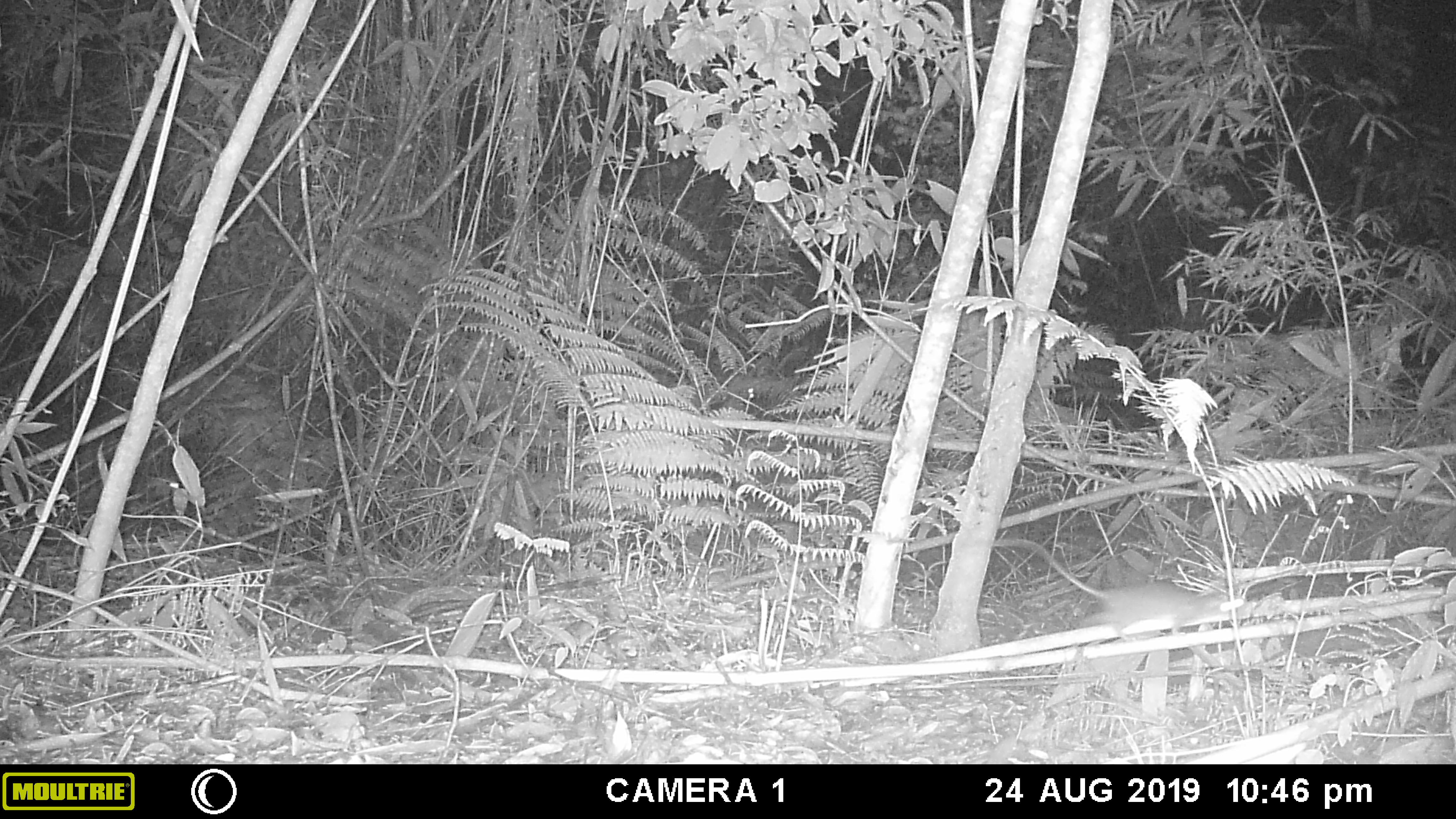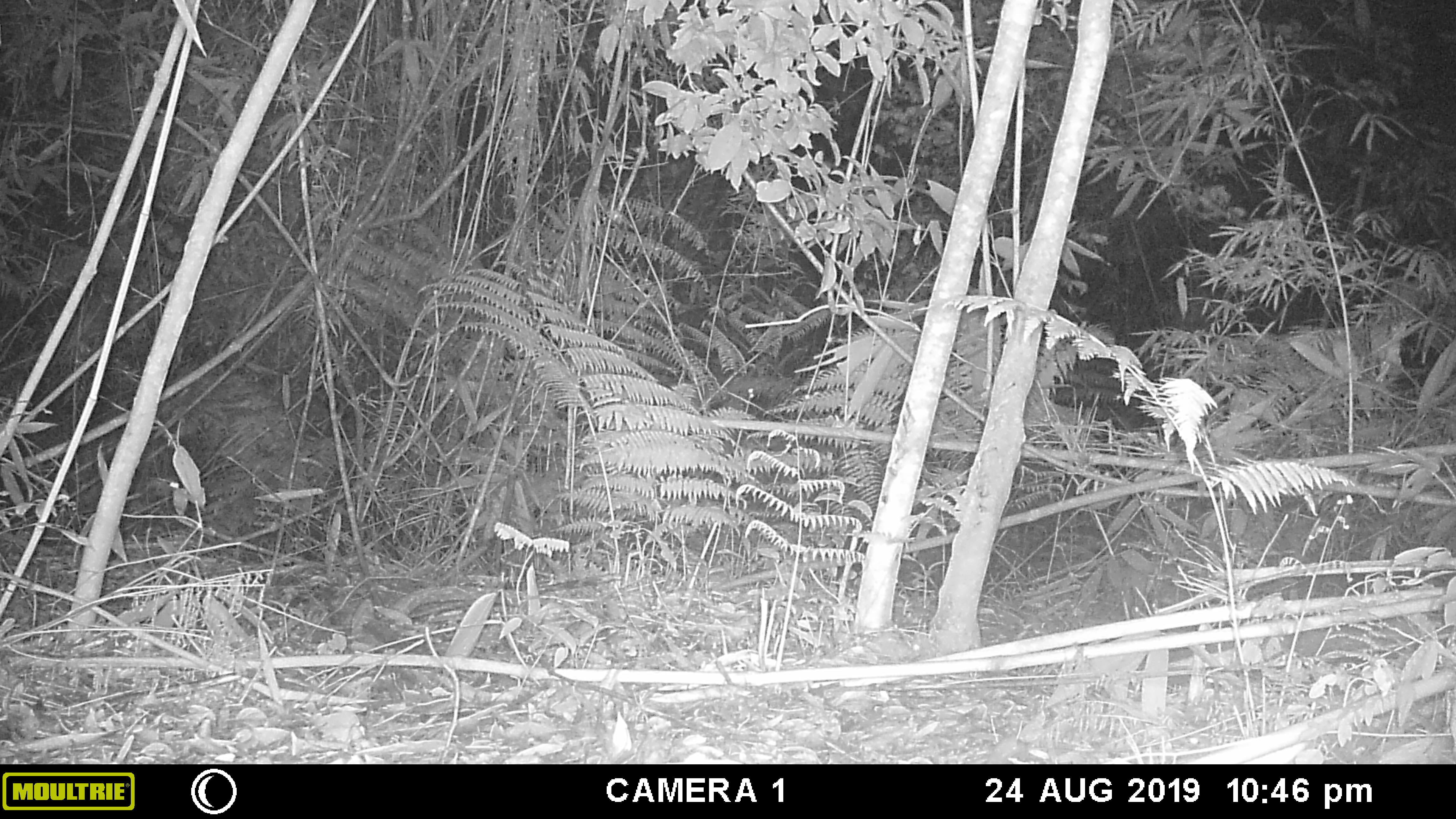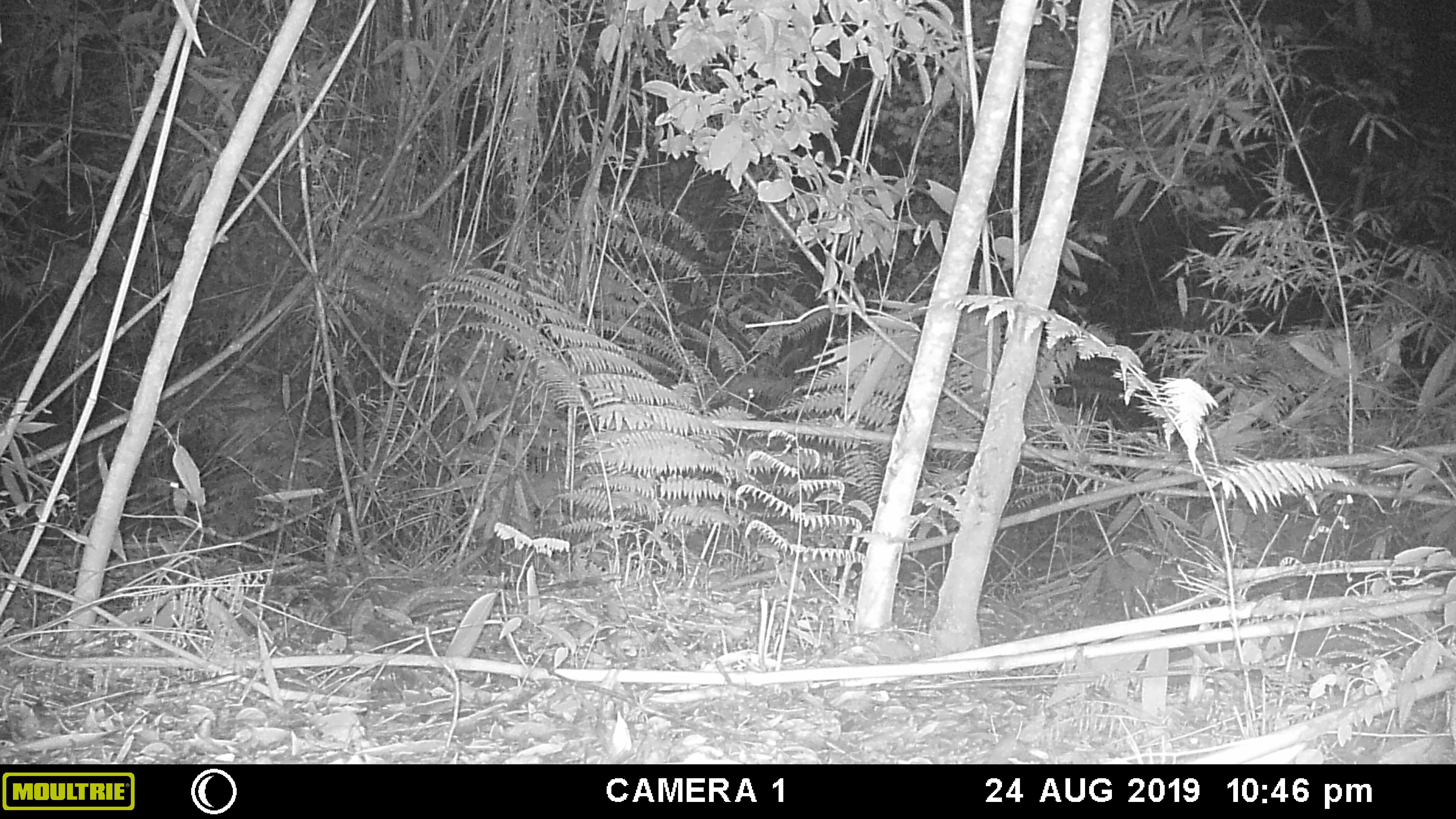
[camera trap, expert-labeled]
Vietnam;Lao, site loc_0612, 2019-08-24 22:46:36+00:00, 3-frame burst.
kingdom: Animalia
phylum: Chordata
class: Mammalia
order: Rodentia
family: Sciuridae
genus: Dremomys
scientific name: Dremomys rufigenis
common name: red-cheeked squirrel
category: red cheeked squirrel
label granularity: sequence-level